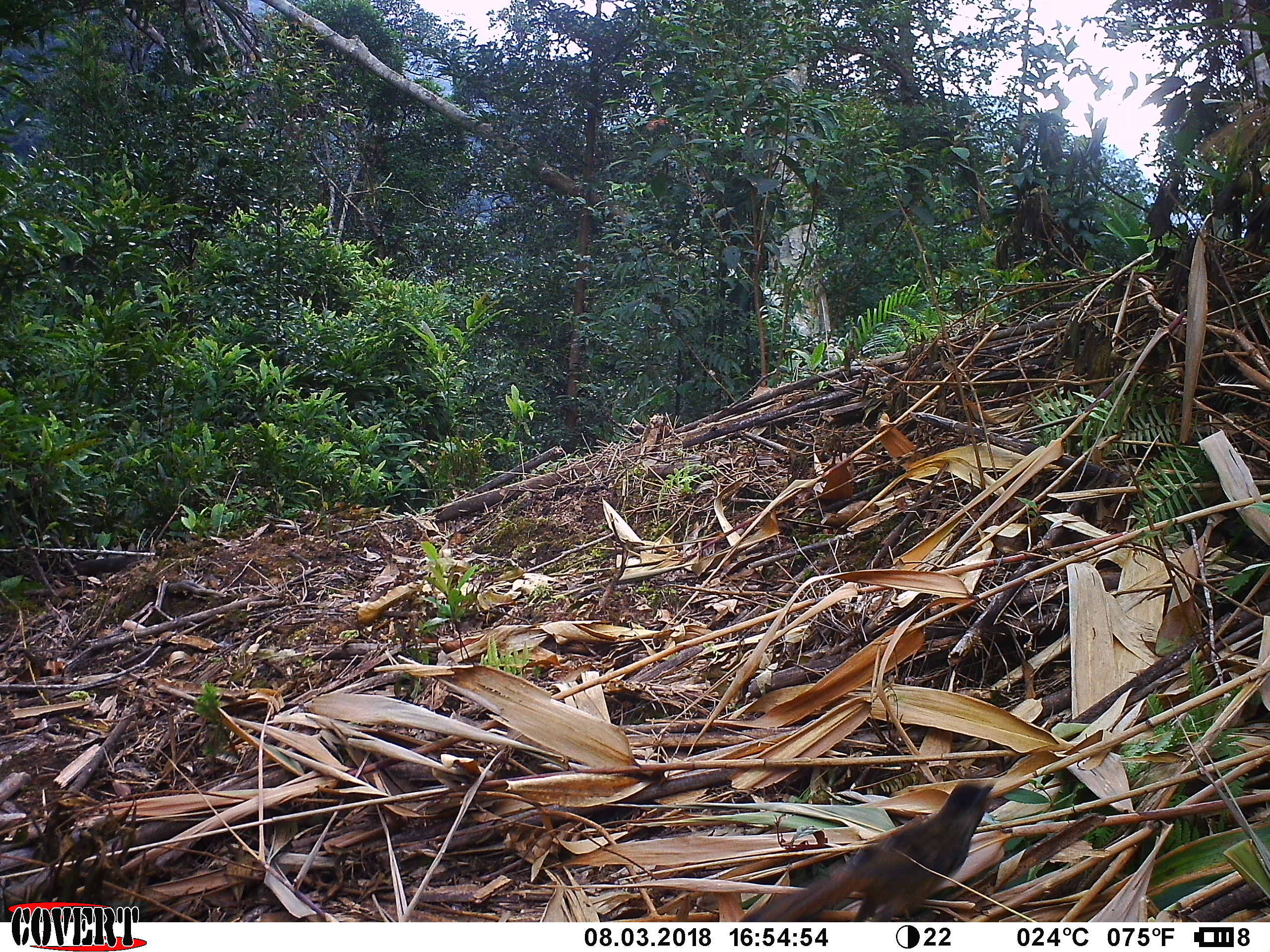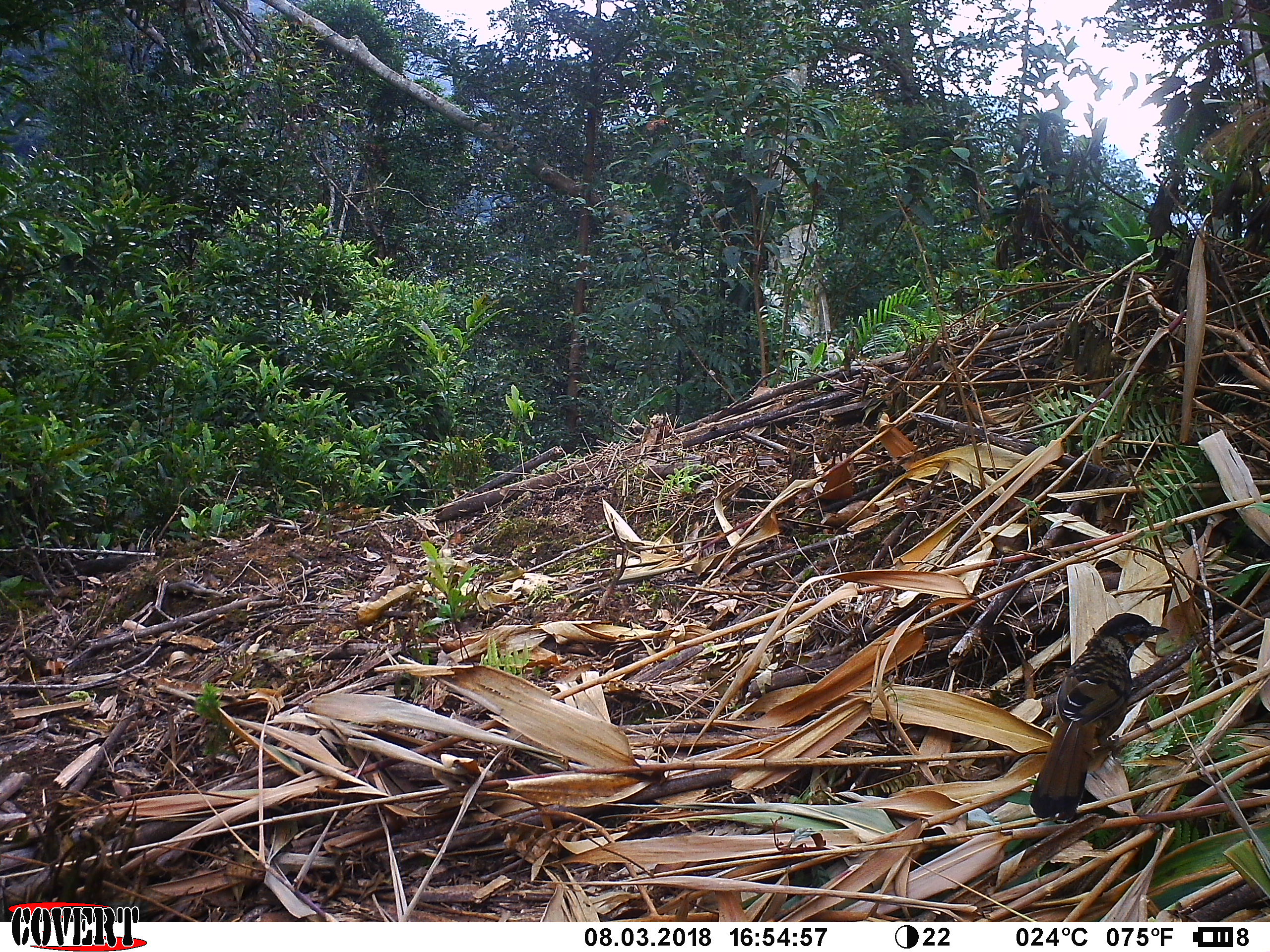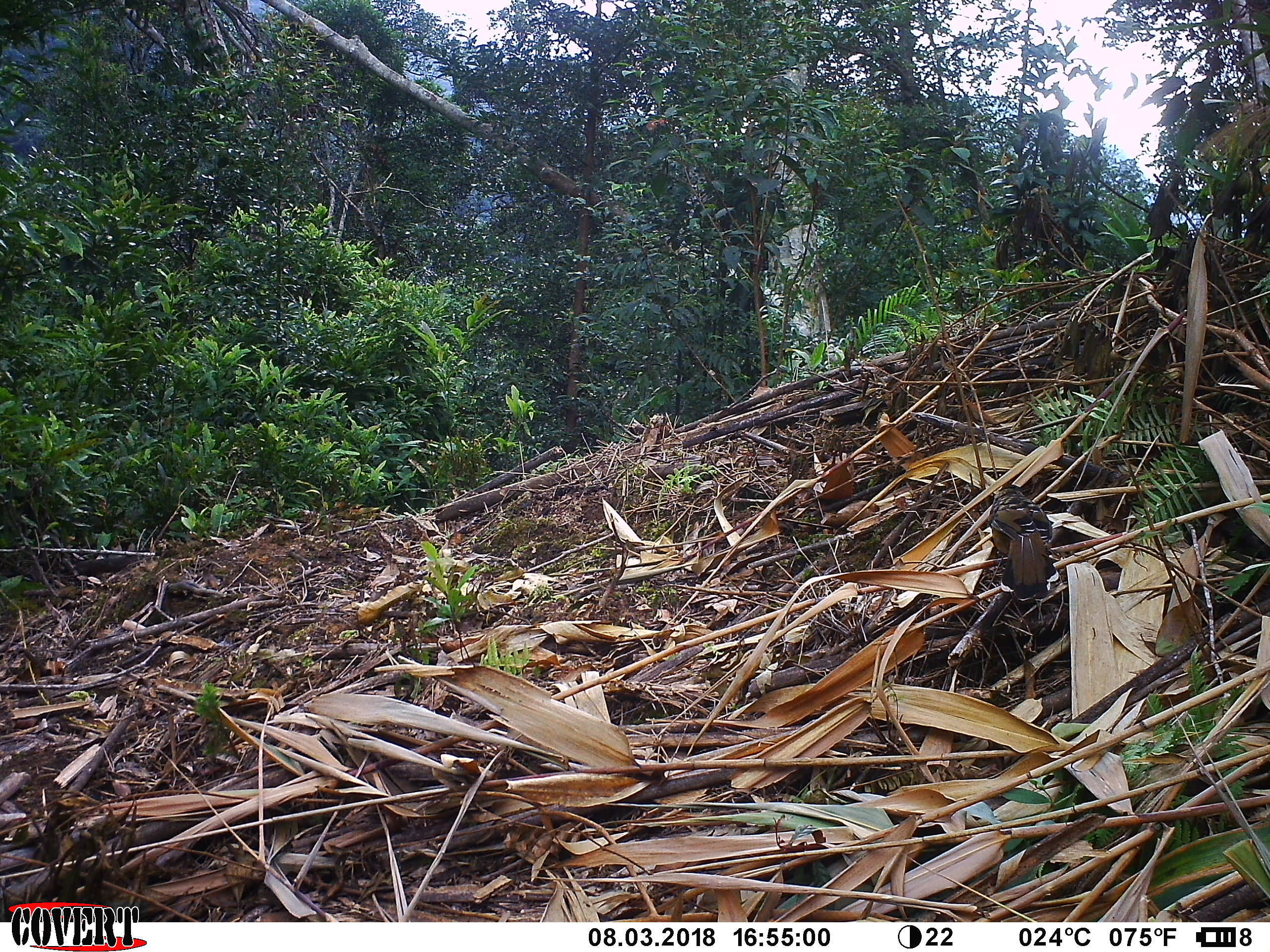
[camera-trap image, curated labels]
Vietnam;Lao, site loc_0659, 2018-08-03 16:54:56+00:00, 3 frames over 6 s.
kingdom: Animalia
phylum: Chordata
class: Aves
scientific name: Aves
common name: bird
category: unidentified bird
Unidentified bird (bird) (Aves). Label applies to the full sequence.